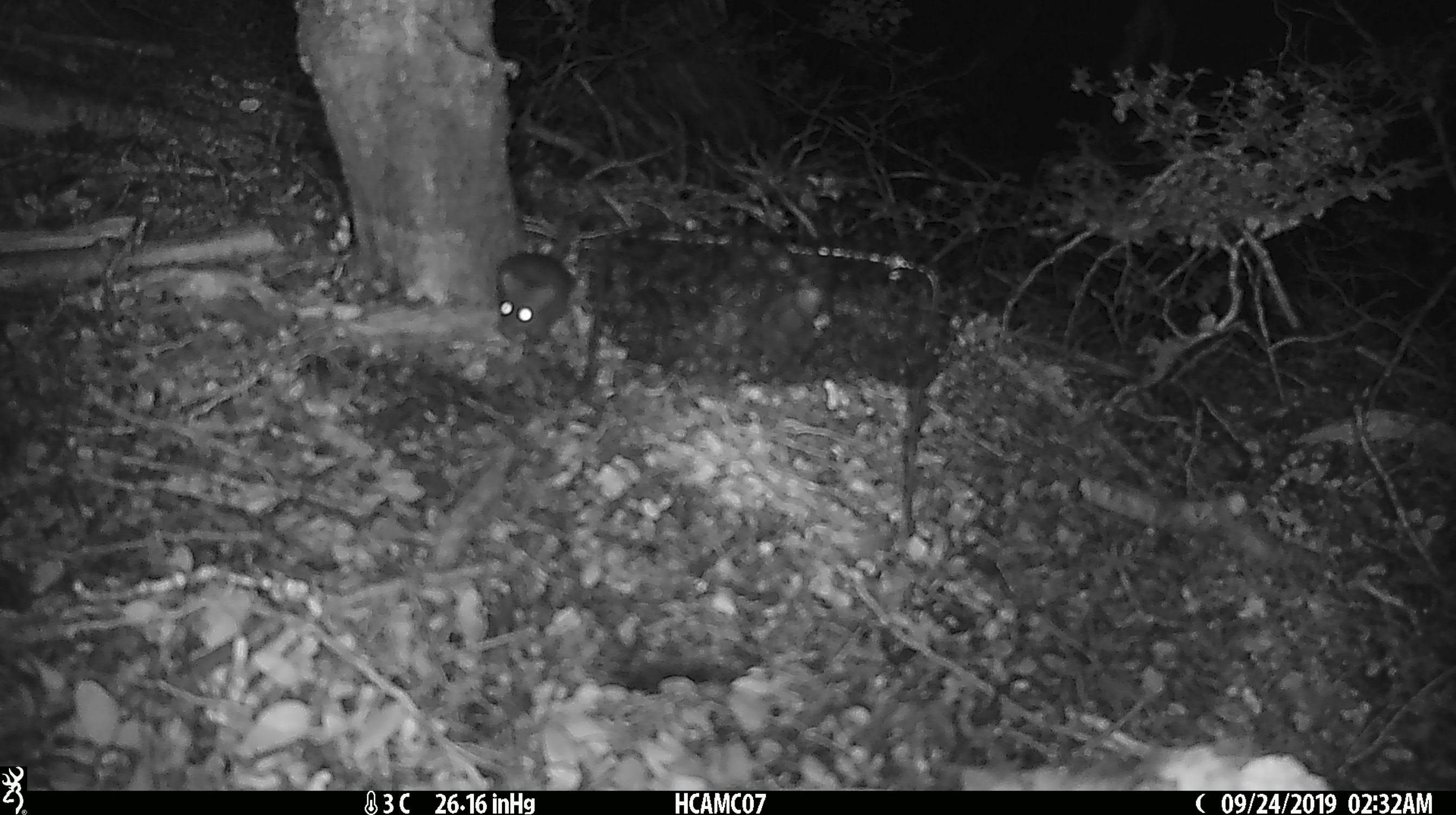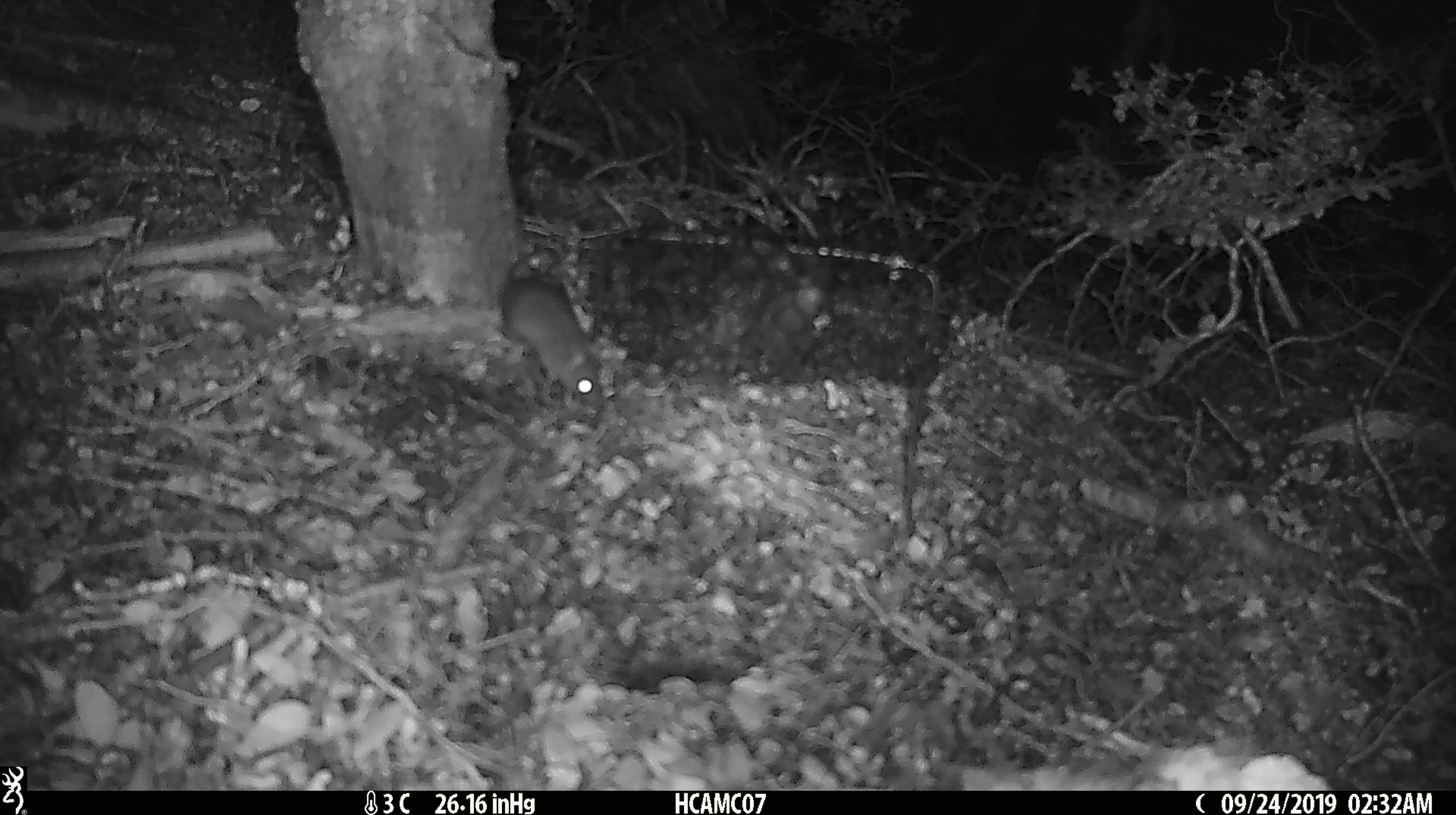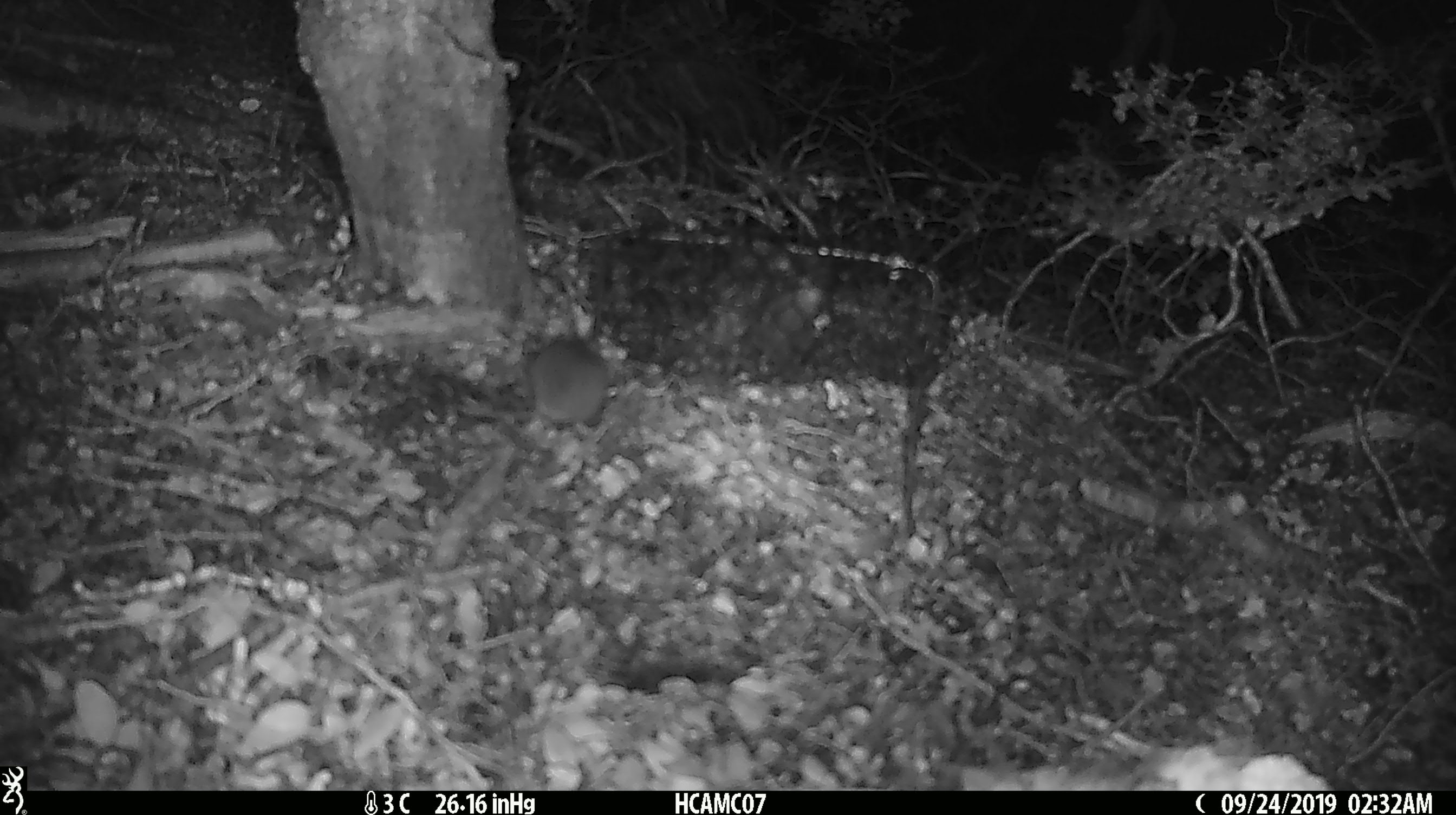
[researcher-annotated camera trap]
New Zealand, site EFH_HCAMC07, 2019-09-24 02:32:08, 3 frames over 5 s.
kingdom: Animalia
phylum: Chordata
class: Mammalia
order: Rodentia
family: Muridae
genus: Mus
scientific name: Mus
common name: mouse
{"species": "mouse (Mus)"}